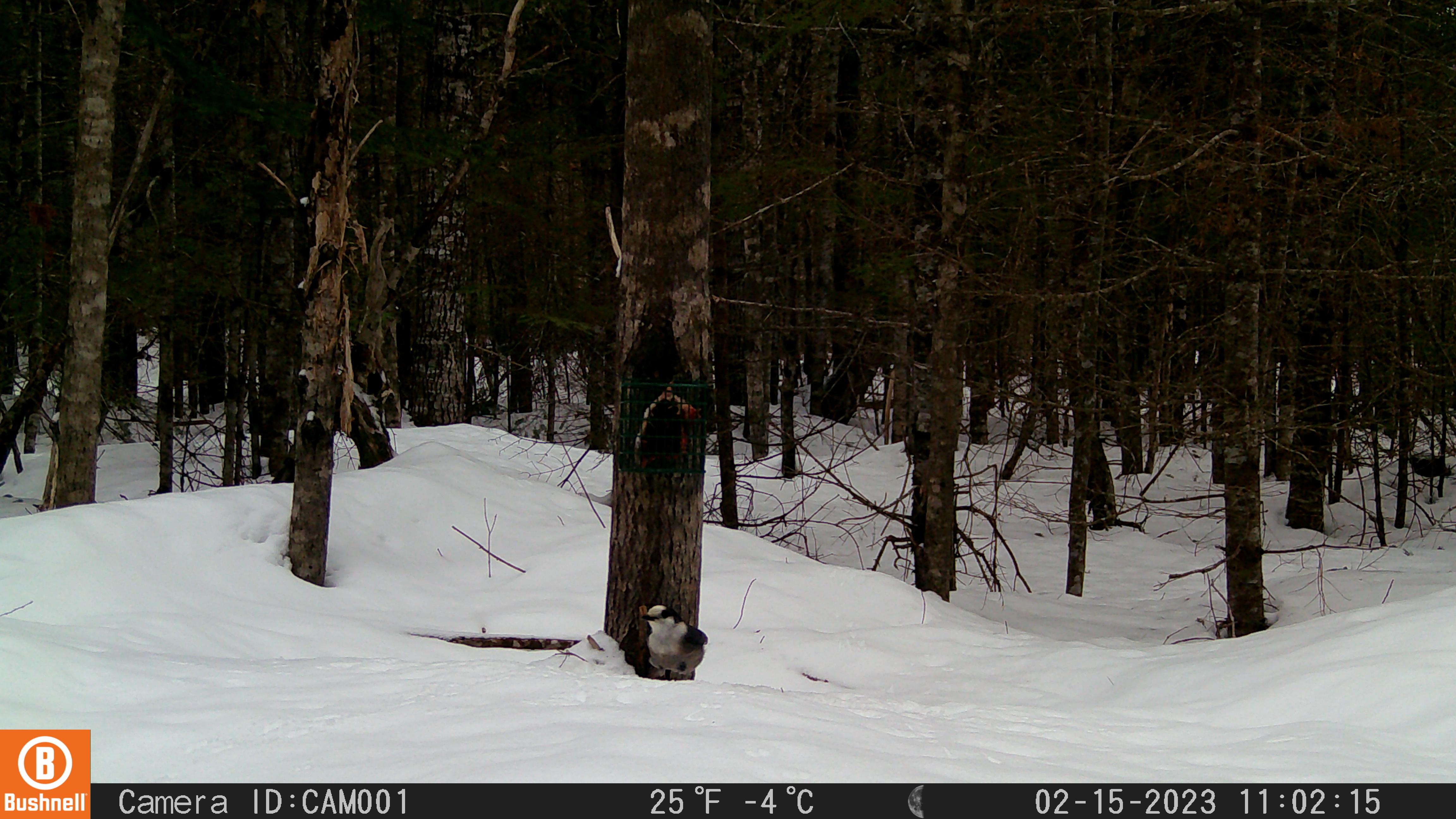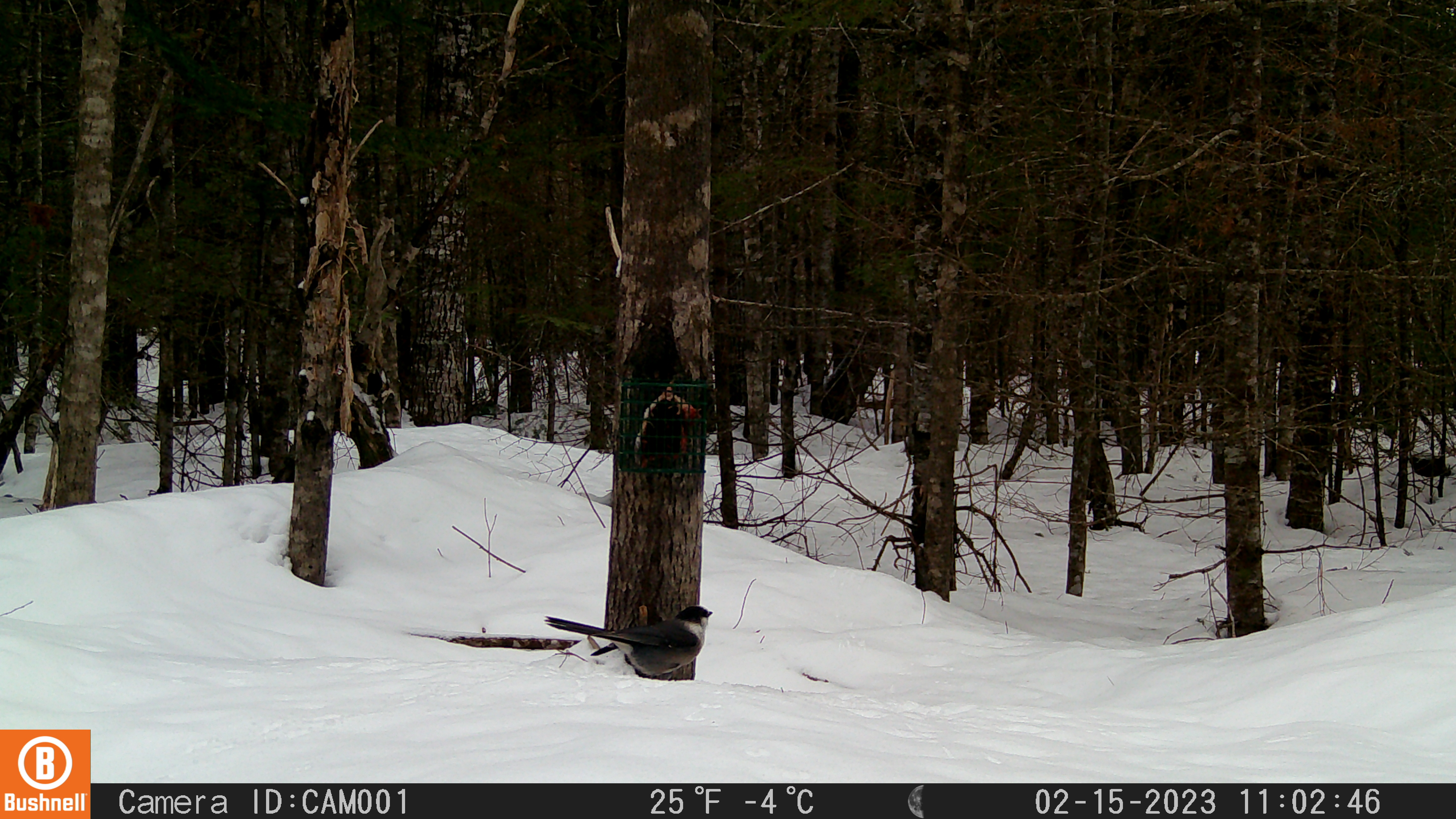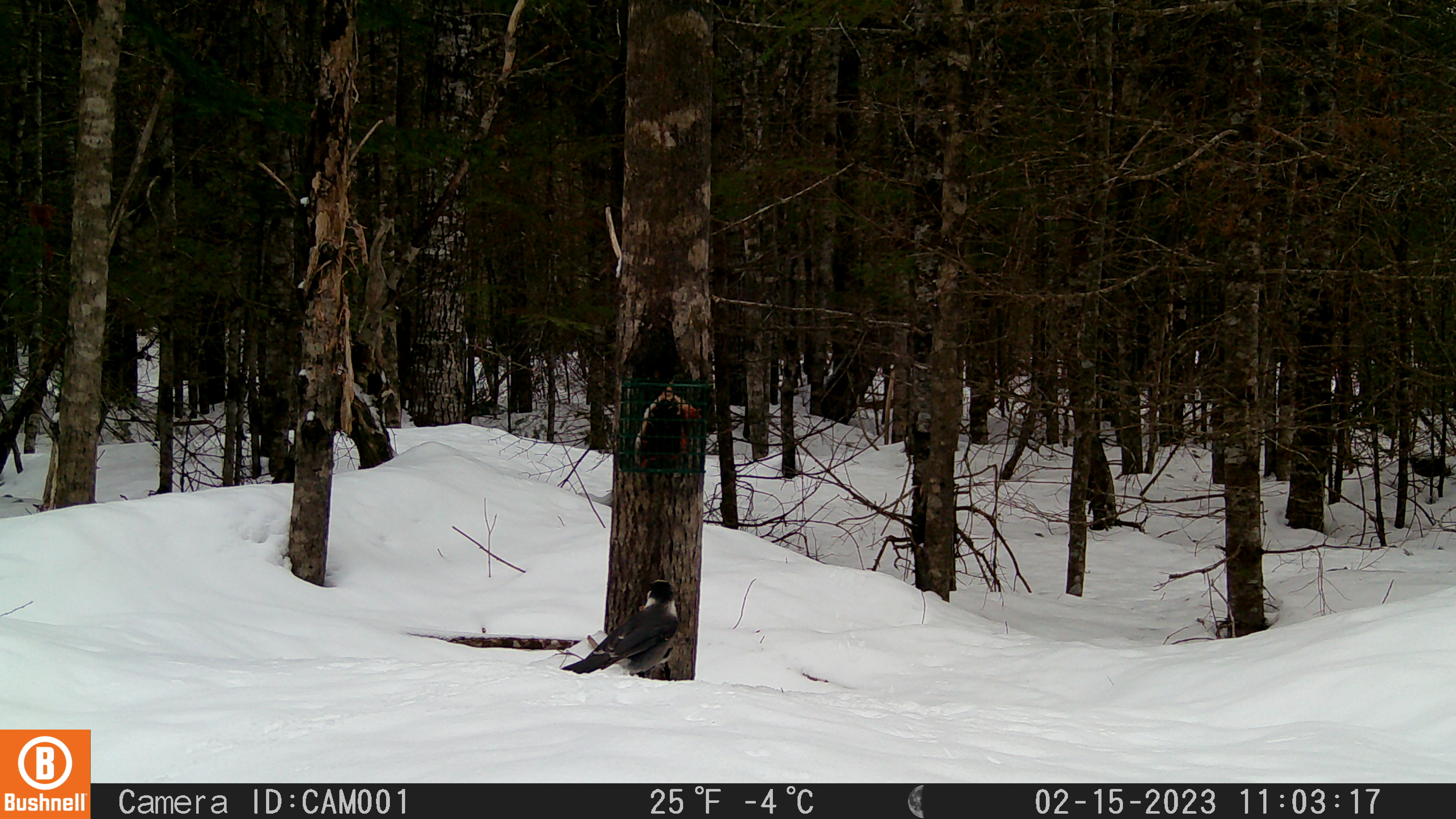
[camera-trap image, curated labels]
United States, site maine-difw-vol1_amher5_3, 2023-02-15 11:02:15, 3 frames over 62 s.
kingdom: Animalia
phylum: Chordata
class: Aves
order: Passeriformes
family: Corvidae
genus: Perisoreus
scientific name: Perisoreus canadensis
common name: canada jay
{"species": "canada jay (Perisoreus canadensis)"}